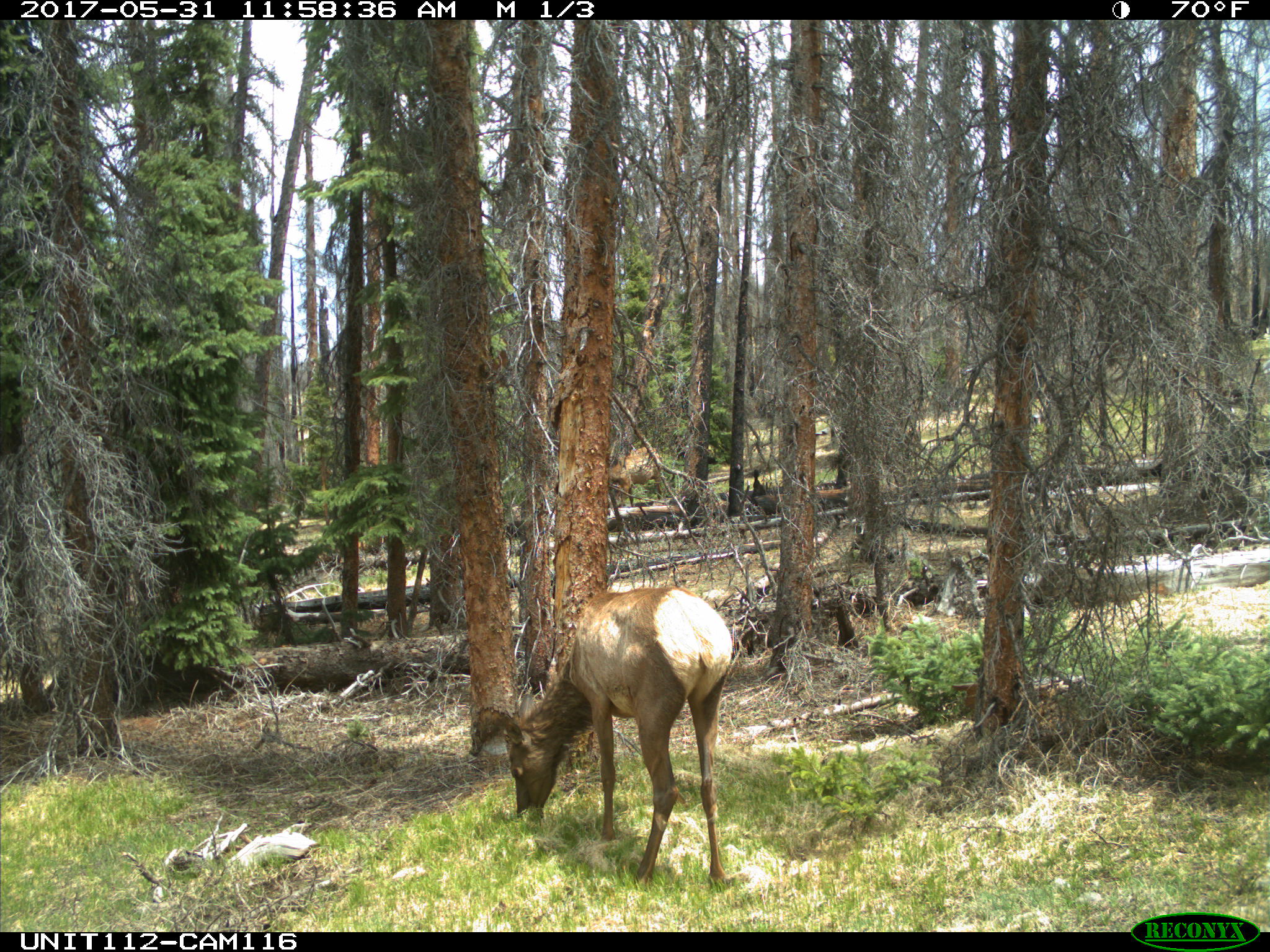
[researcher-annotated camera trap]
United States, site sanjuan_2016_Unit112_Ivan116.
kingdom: Animalia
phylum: Chordata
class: Mammalia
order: Artiodactyla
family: Cervidae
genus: Cervus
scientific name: Cervus elaphus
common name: red deer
Cervus elaphus (red deer).